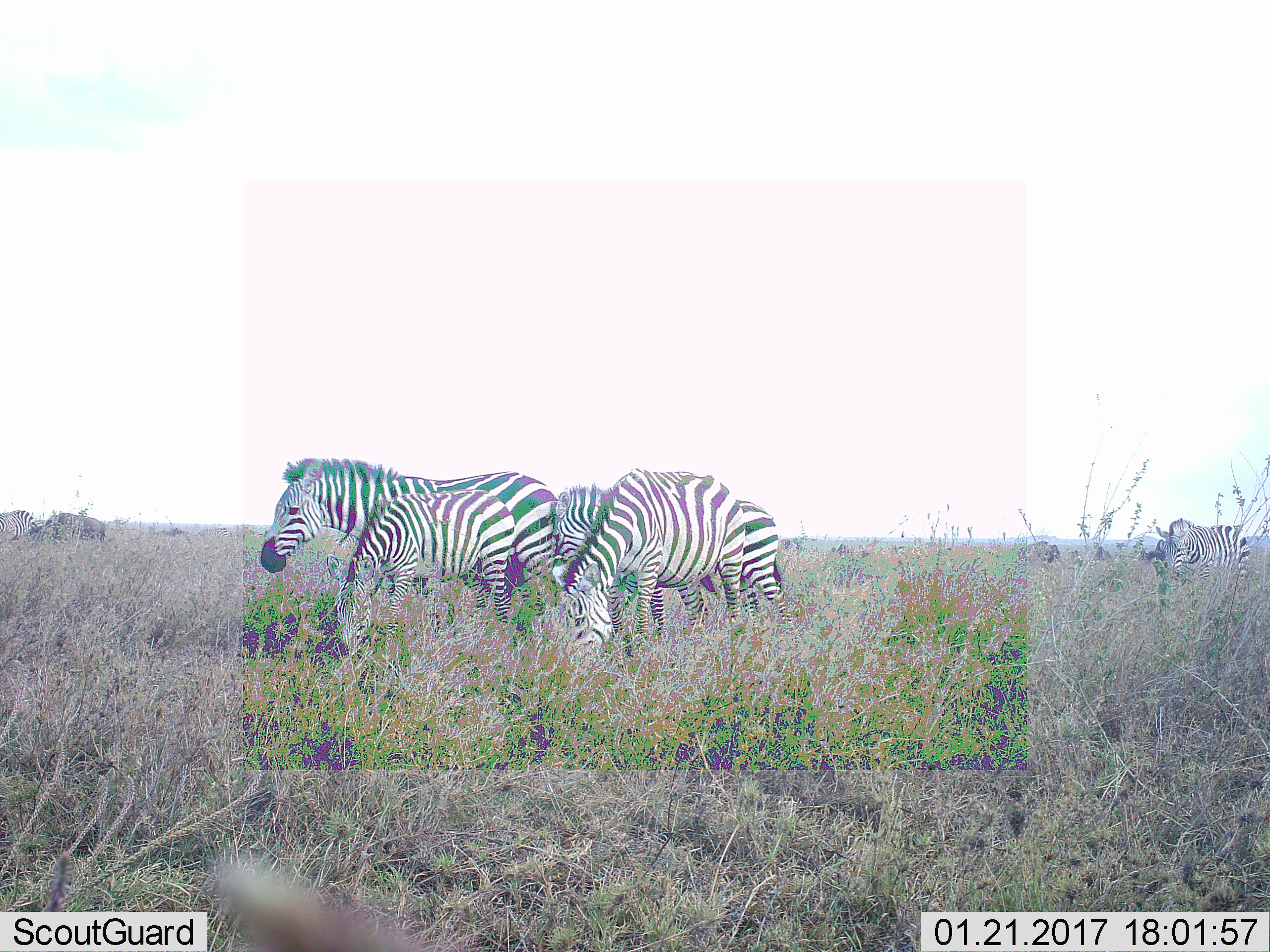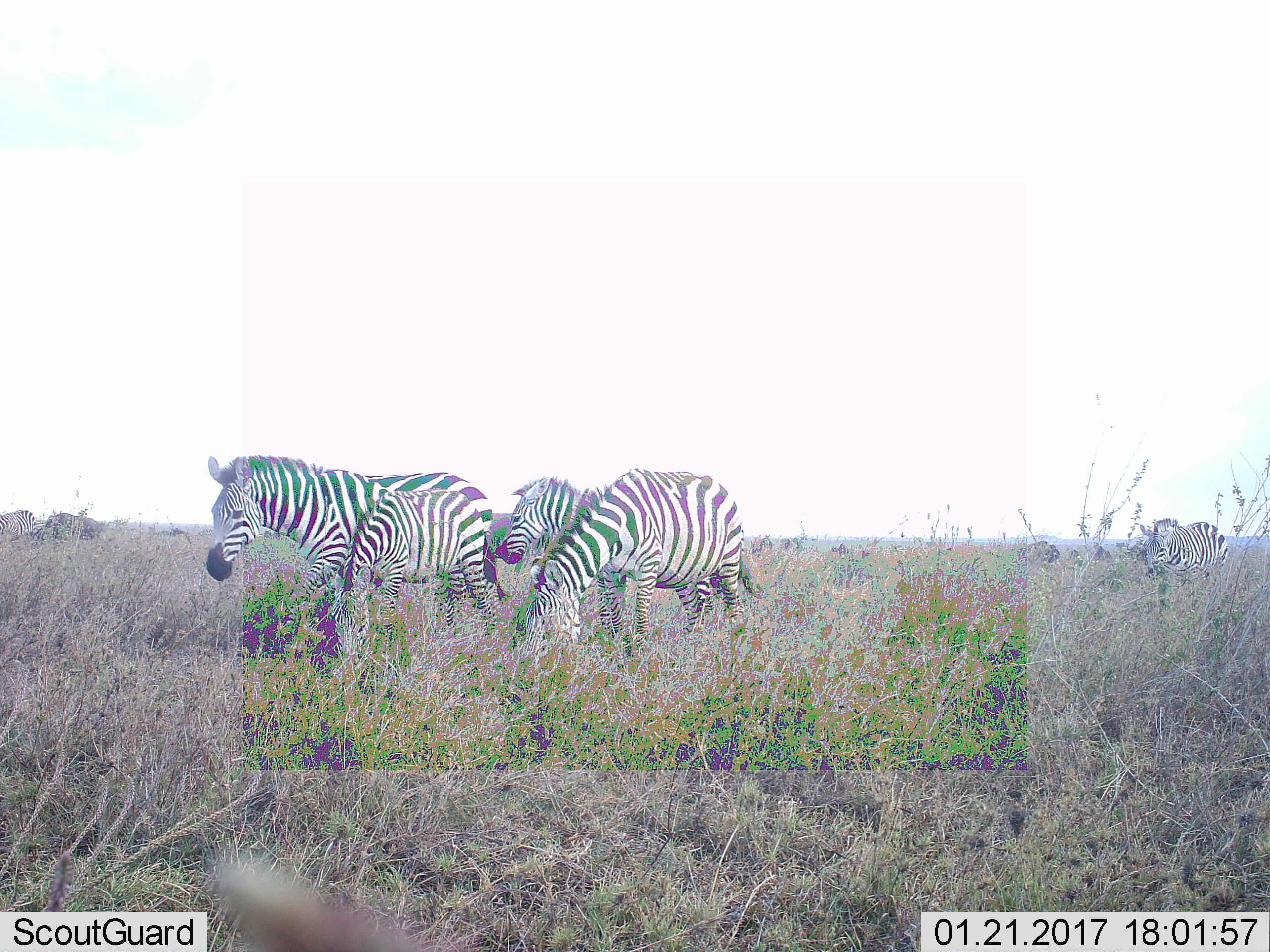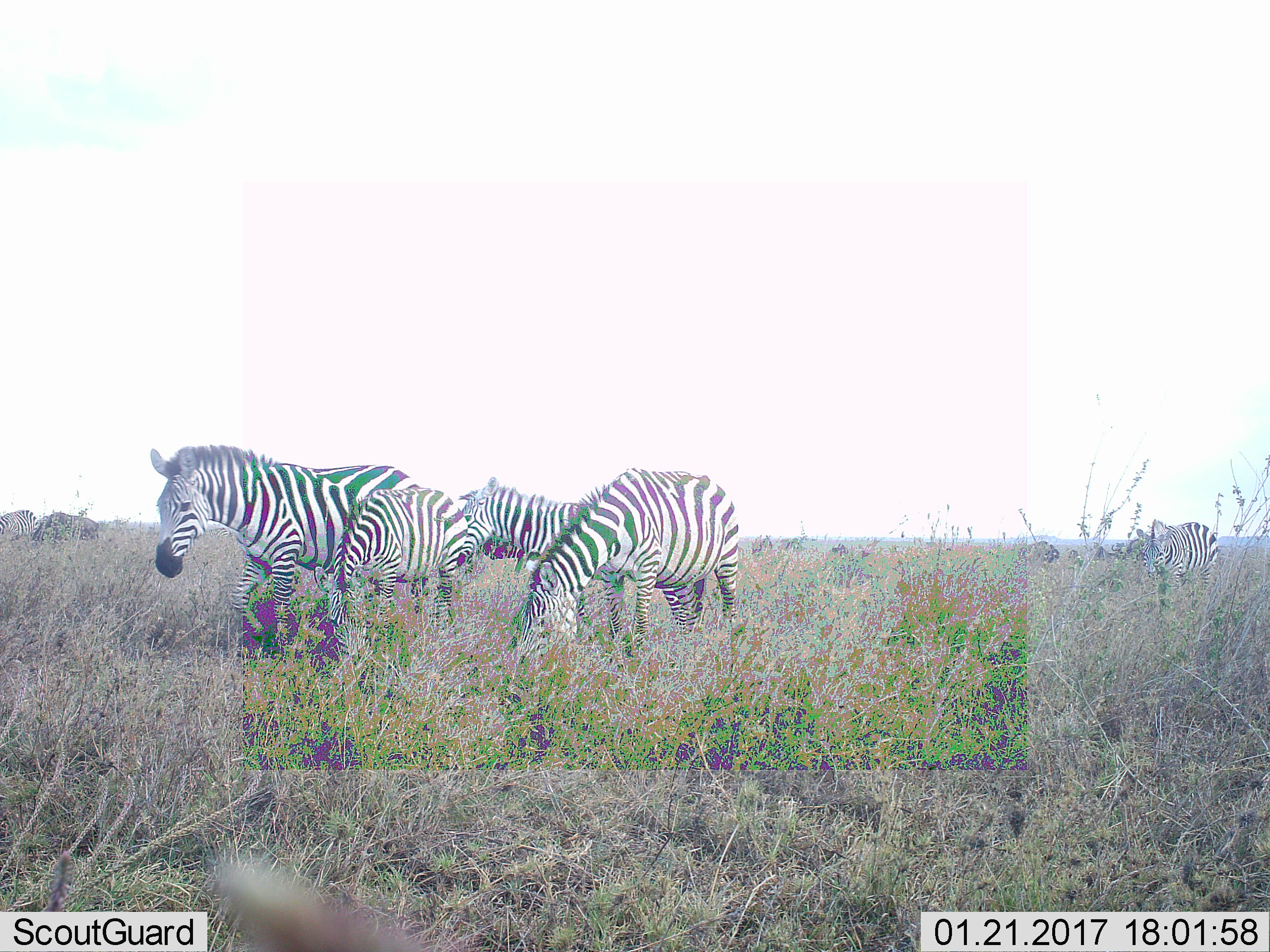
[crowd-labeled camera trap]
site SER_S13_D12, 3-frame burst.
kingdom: Animalia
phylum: Chordata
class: Mammalia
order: Perissodactyla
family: Equidae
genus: Equus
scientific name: Equus quagga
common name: plains zebra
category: zebraplains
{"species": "zebraplains (plains zebra) (Equus quagga)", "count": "6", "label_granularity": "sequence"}